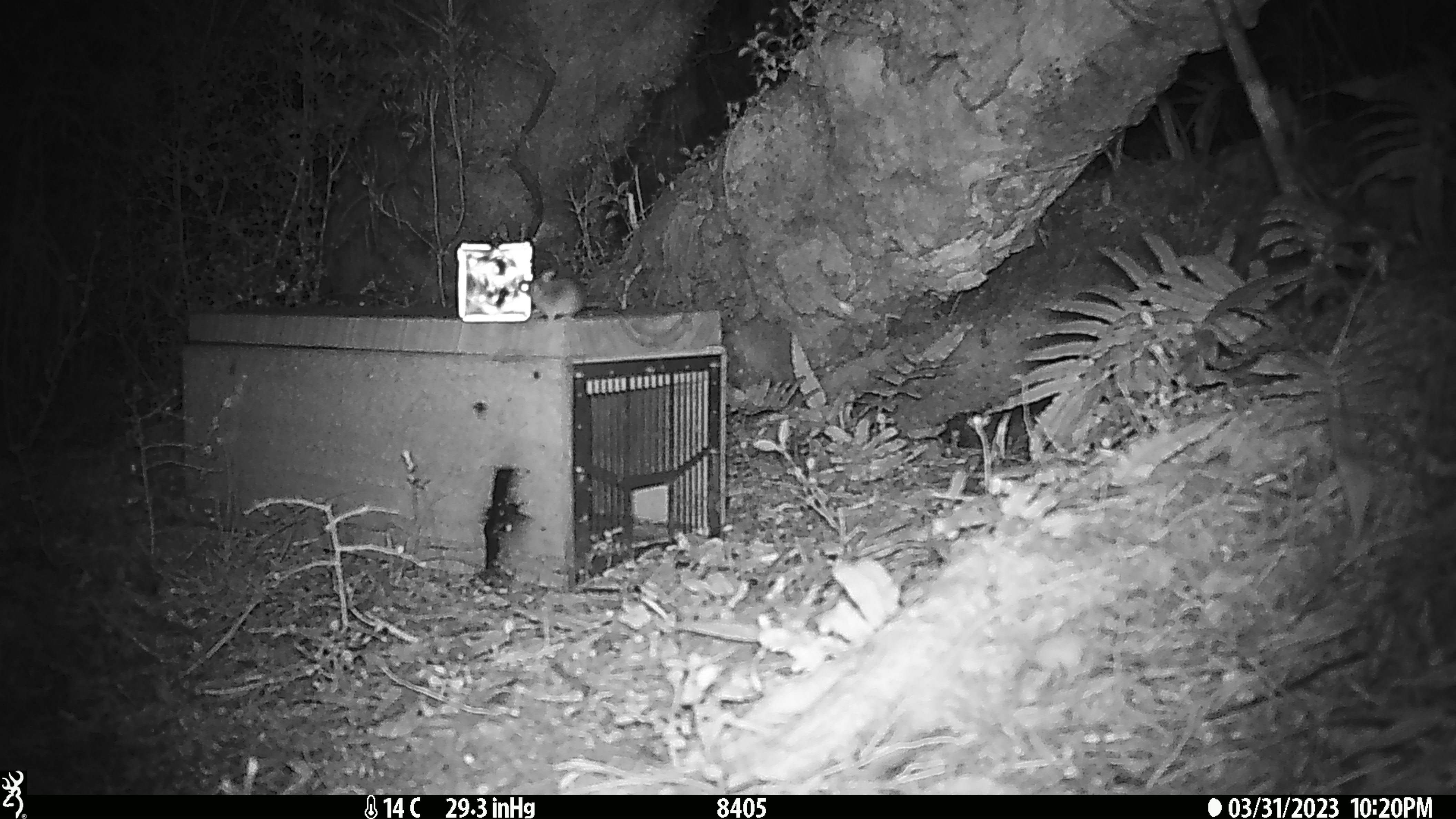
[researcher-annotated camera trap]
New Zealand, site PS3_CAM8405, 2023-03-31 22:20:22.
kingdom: Animalia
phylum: Chordata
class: Mammalia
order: Rodentia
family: Muridae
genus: Mus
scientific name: Mus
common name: mouse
Mouse (Mus).